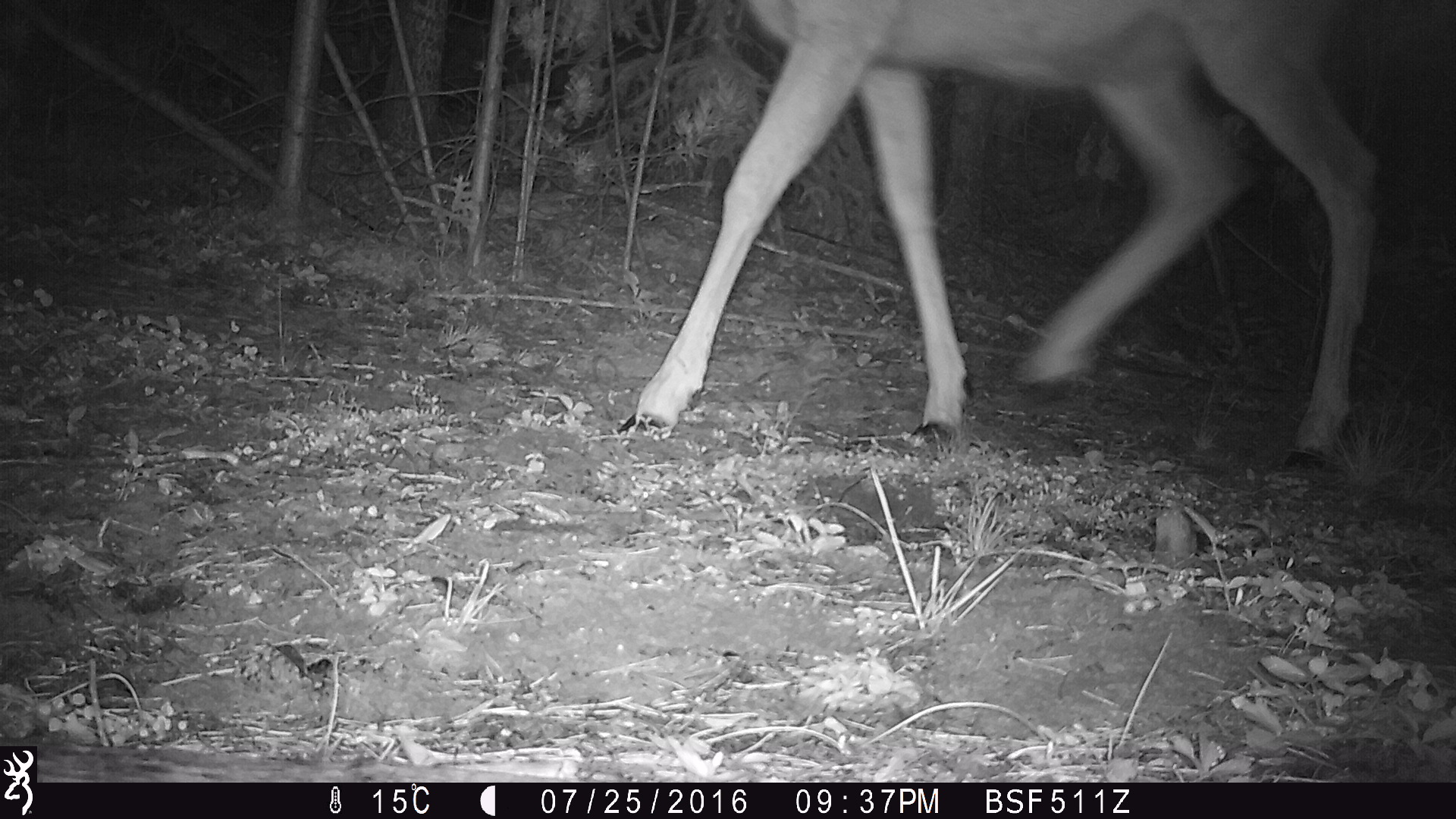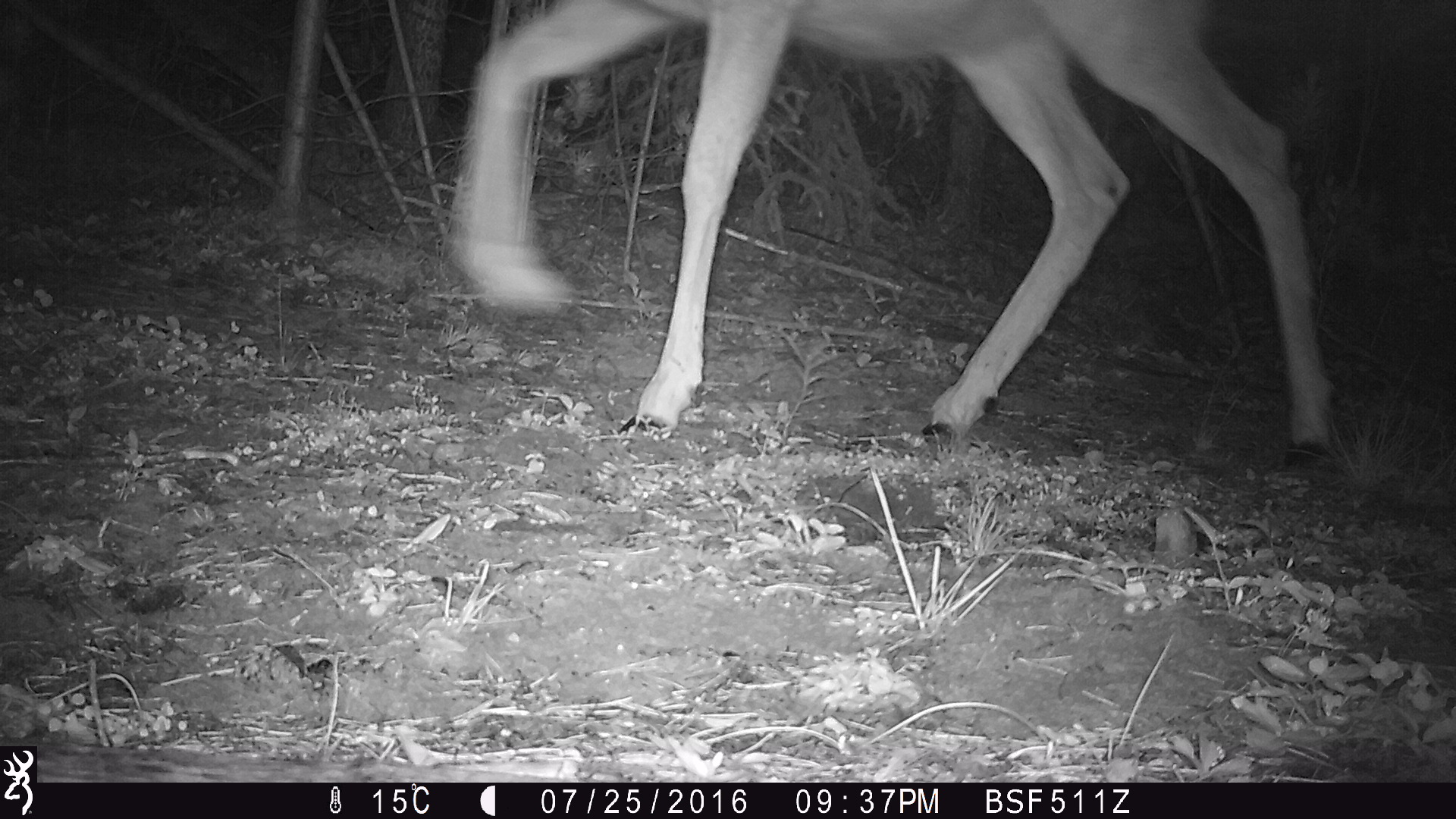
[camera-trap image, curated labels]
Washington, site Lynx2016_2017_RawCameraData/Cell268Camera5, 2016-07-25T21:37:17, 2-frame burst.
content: unidentified animal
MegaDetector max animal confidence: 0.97